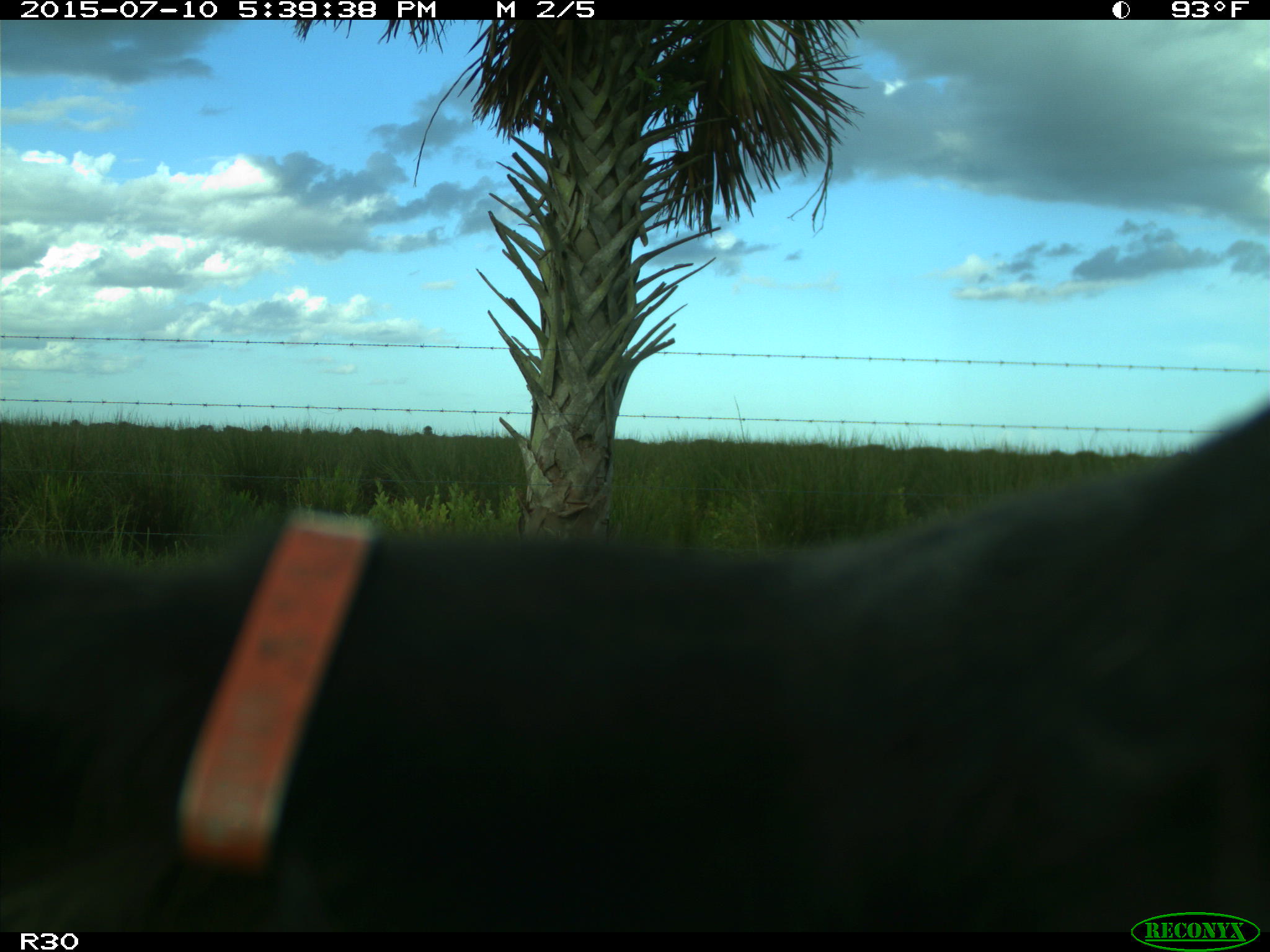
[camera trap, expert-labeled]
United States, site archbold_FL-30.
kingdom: Animalia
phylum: Chordata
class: Mammalia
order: Artiodactyla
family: Bovidae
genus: Bos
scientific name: Bos taurus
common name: domestic cow